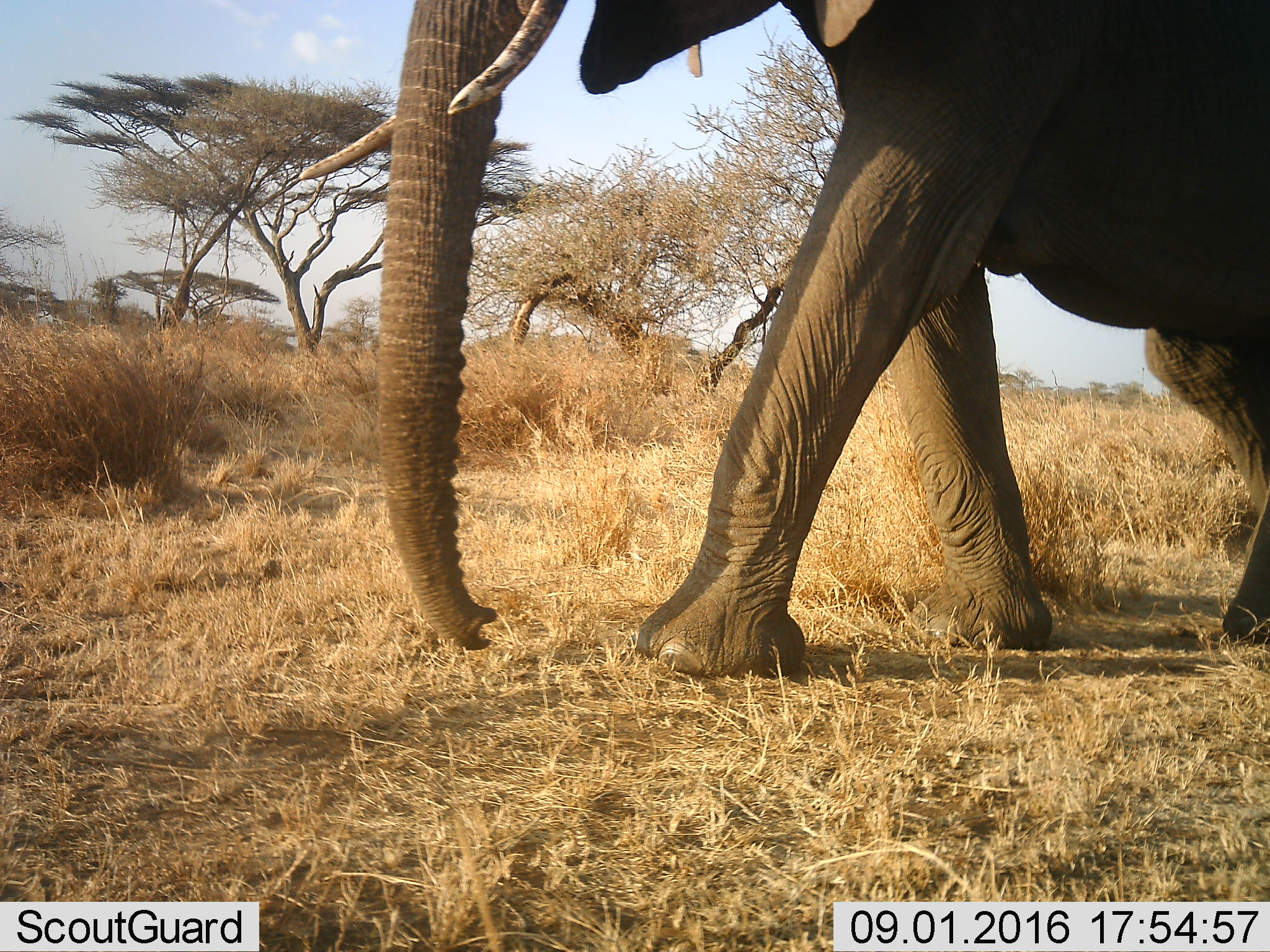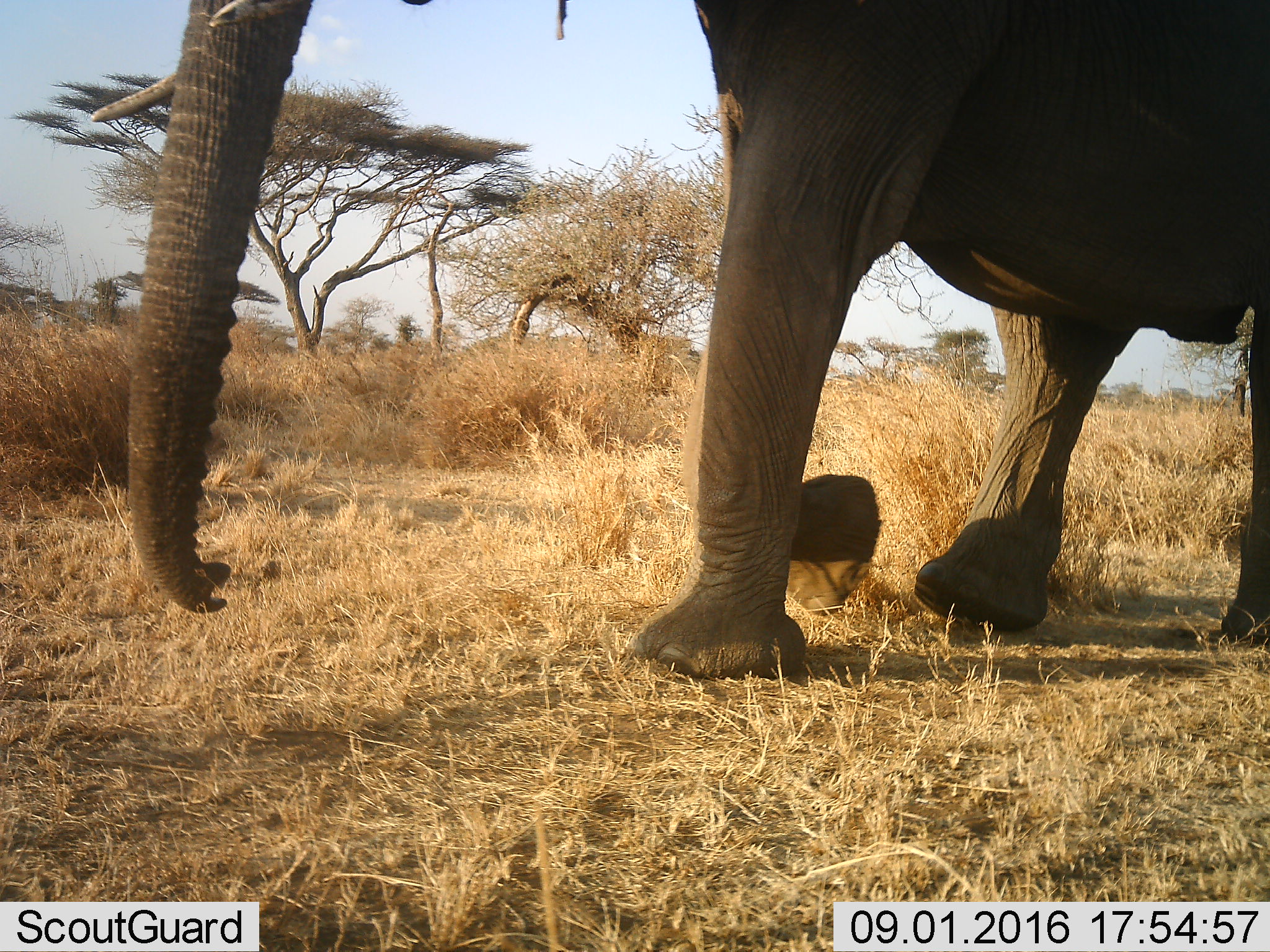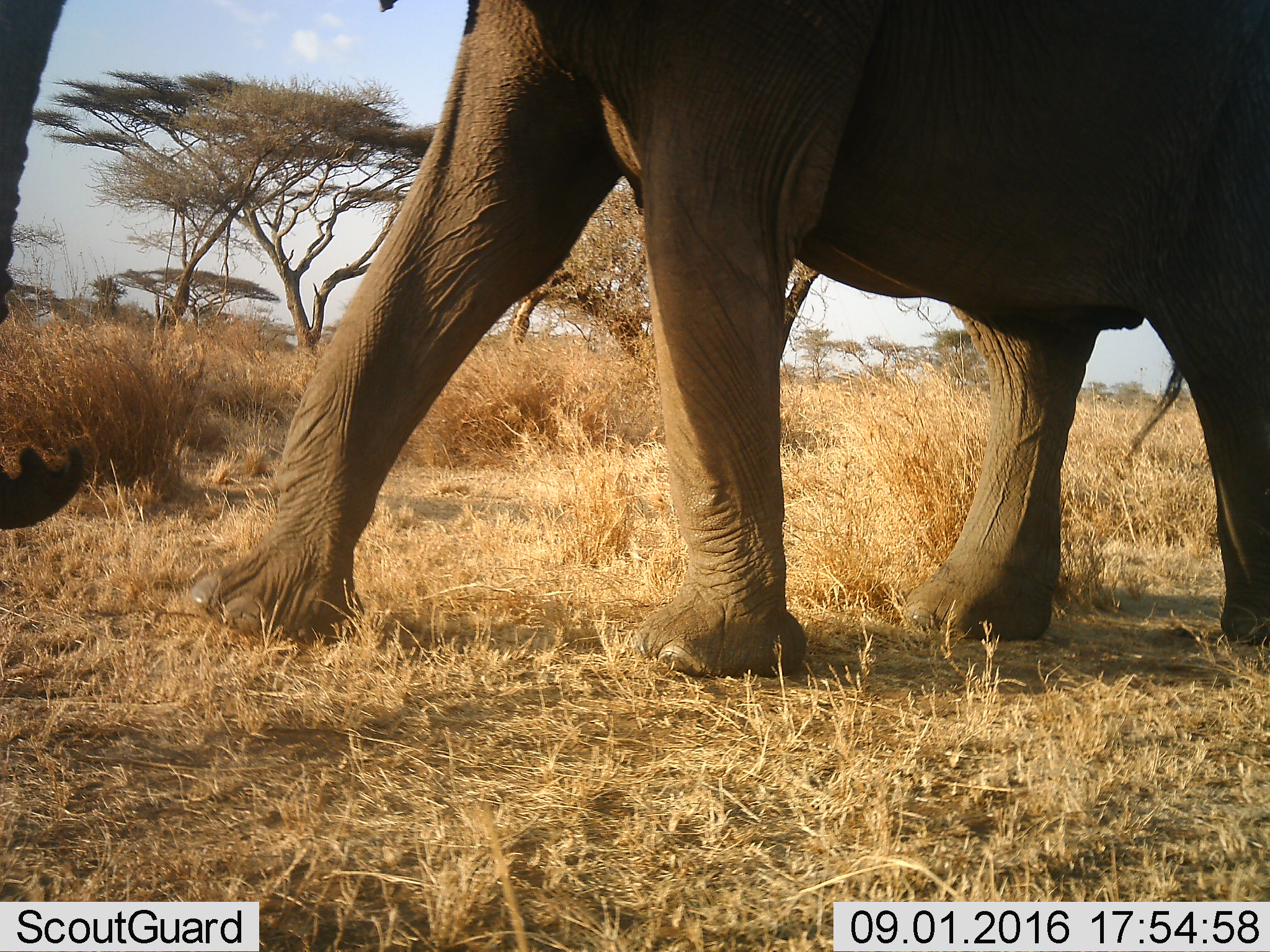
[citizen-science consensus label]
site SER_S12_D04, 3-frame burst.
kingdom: Animalia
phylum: Chordata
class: Mammalia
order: Proboscidea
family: Elephantidae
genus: Loxodonta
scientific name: Loxodonta africana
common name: african bush elephant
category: elephant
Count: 1.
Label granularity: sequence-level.